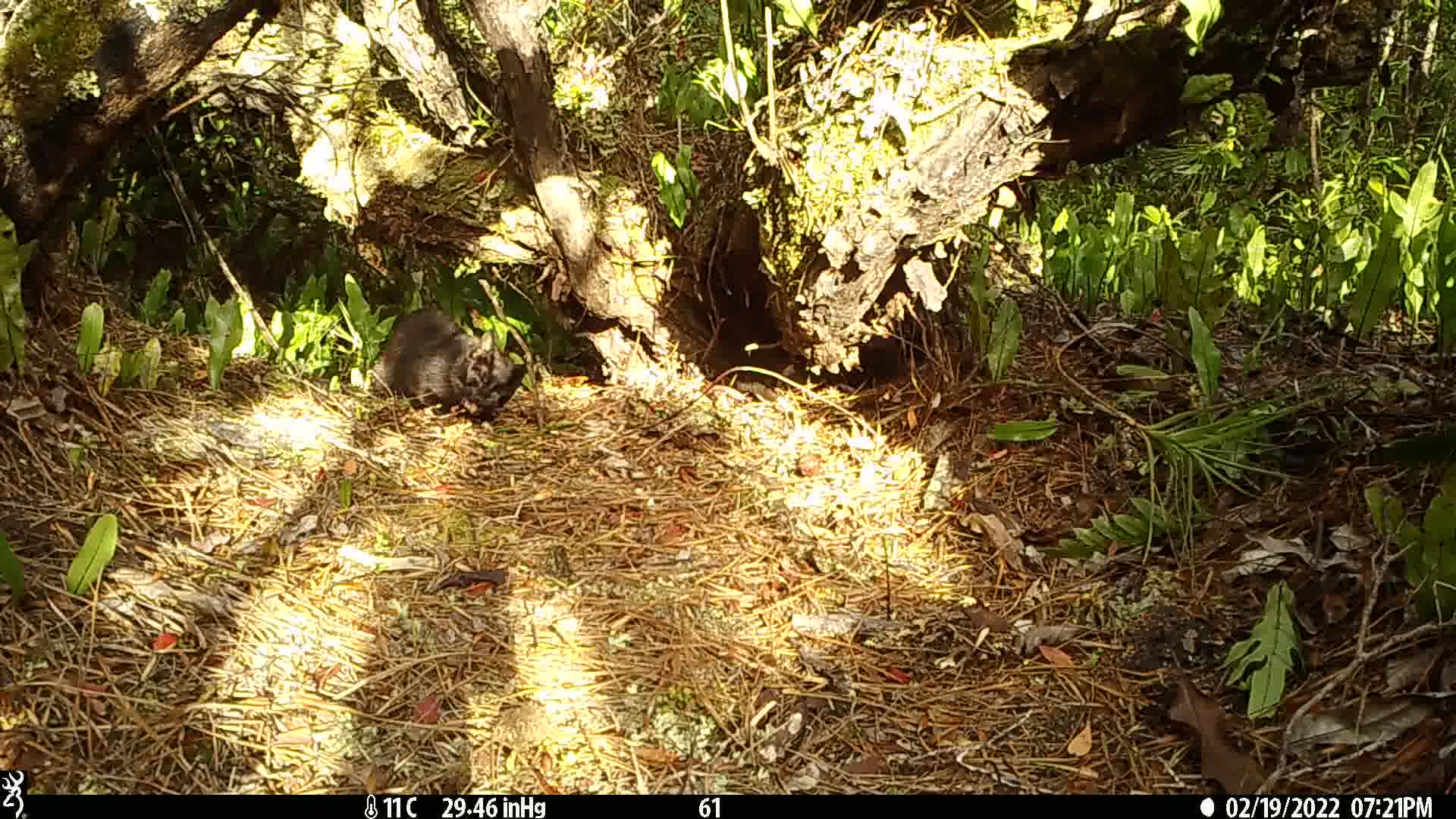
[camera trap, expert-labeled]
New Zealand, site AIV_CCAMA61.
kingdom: Animalia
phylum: Chordata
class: Mammalia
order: Carnivora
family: Felidae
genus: Felis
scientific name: Felis catus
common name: domestic cat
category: cat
Cat (domestic cat) (Felis catus).